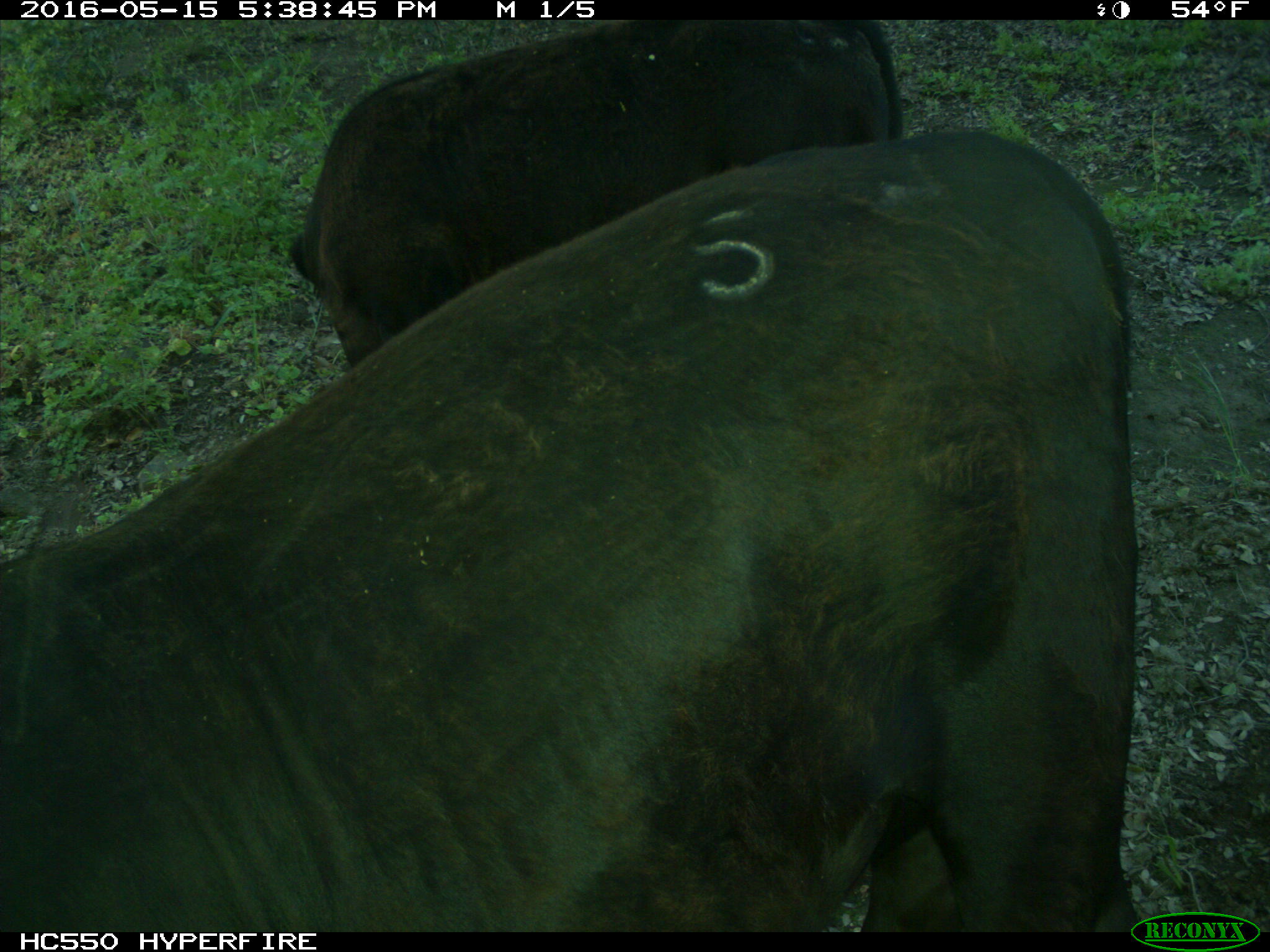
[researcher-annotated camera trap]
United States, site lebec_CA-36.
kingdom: Animalia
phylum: Chordata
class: Mammalia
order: Artiodactyla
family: Bovidae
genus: Bos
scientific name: Bos taurus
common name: domestic cow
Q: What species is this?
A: Bos taurus (domestic cow).